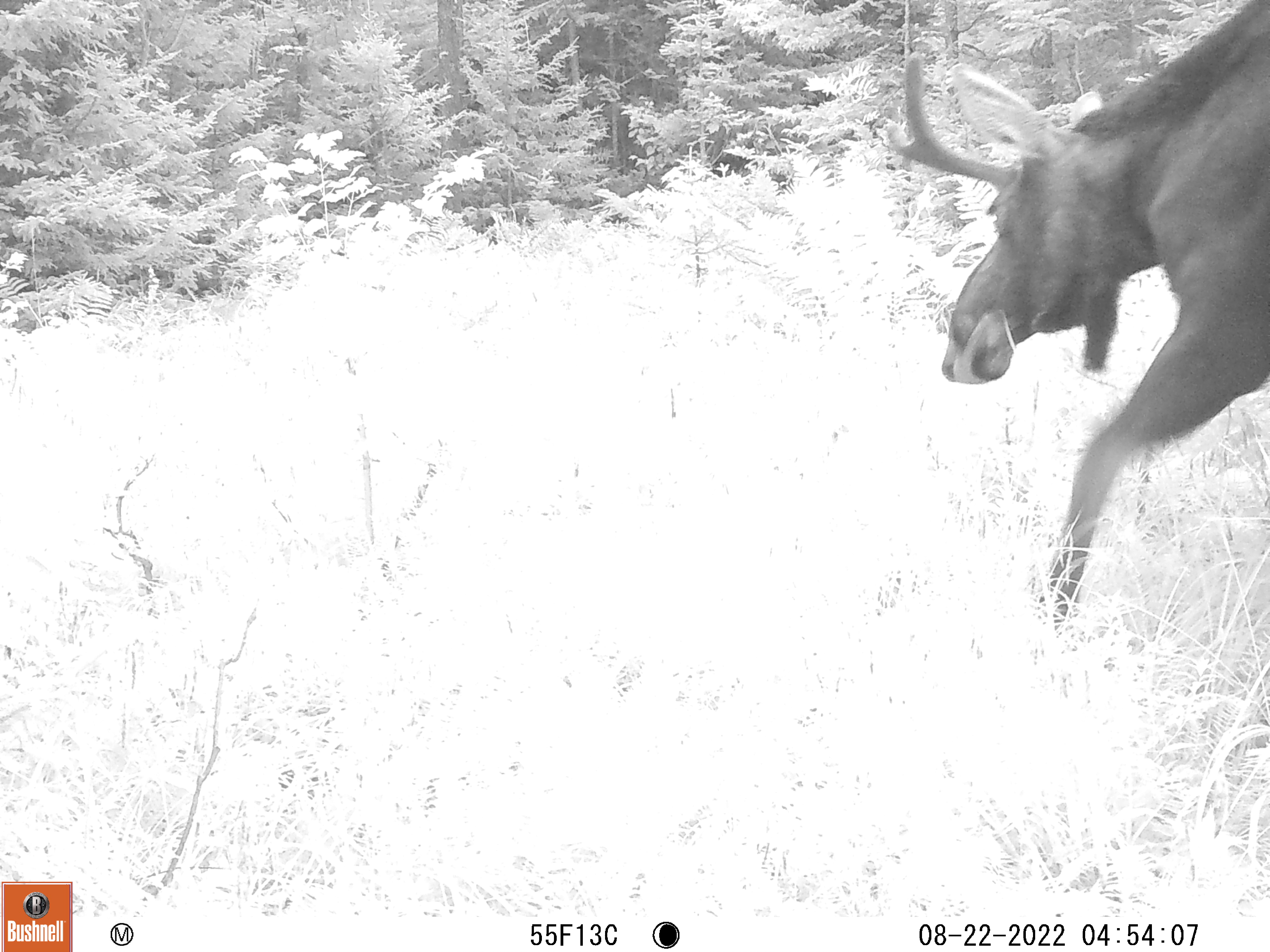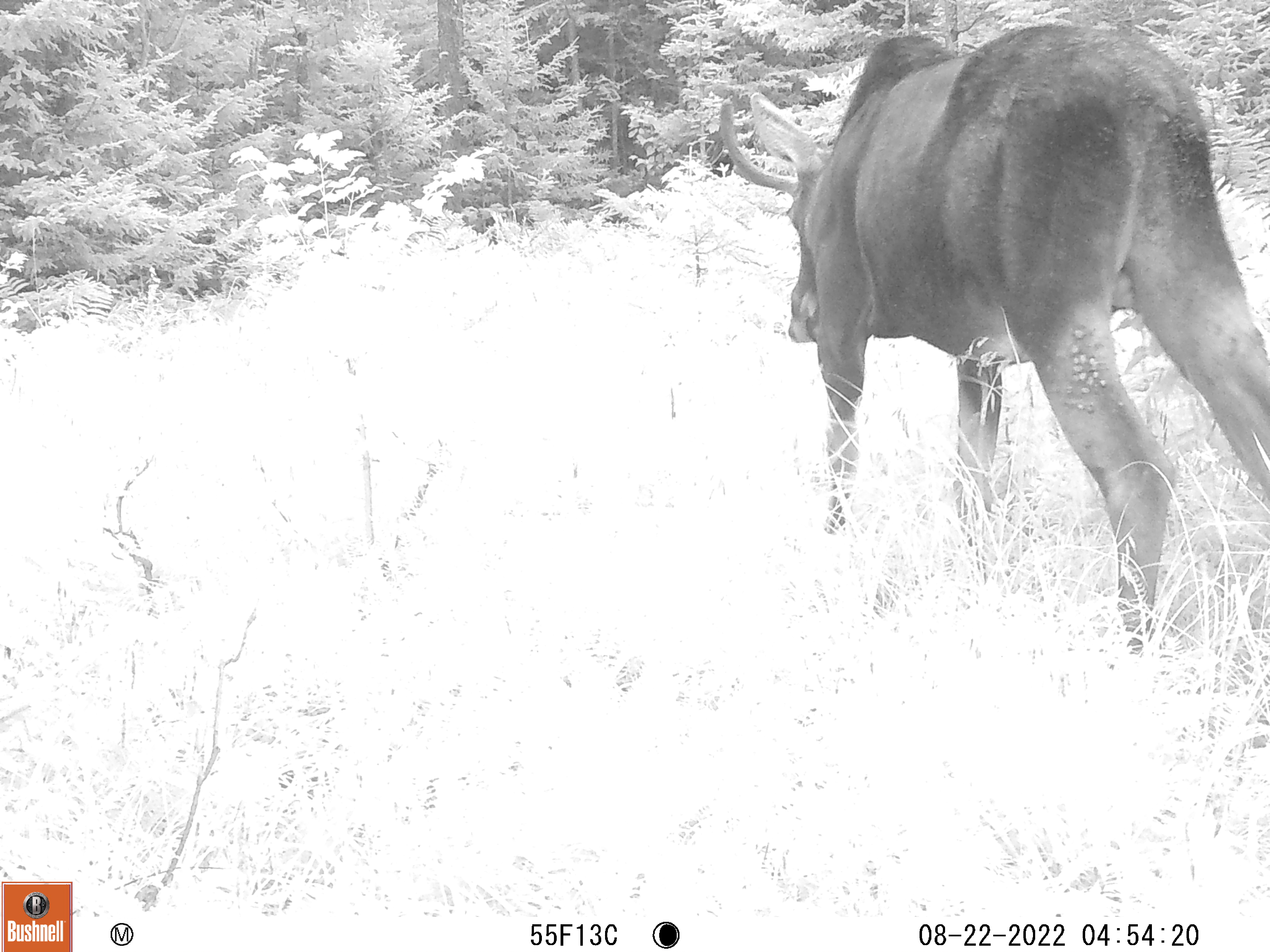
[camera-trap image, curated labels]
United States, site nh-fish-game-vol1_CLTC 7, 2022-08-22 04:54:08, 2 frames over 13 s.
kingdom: Animalia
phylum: Chordata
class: Mammalia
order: Artiodactyla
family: Cervidae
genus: Alces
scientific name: Alces alces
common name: moose